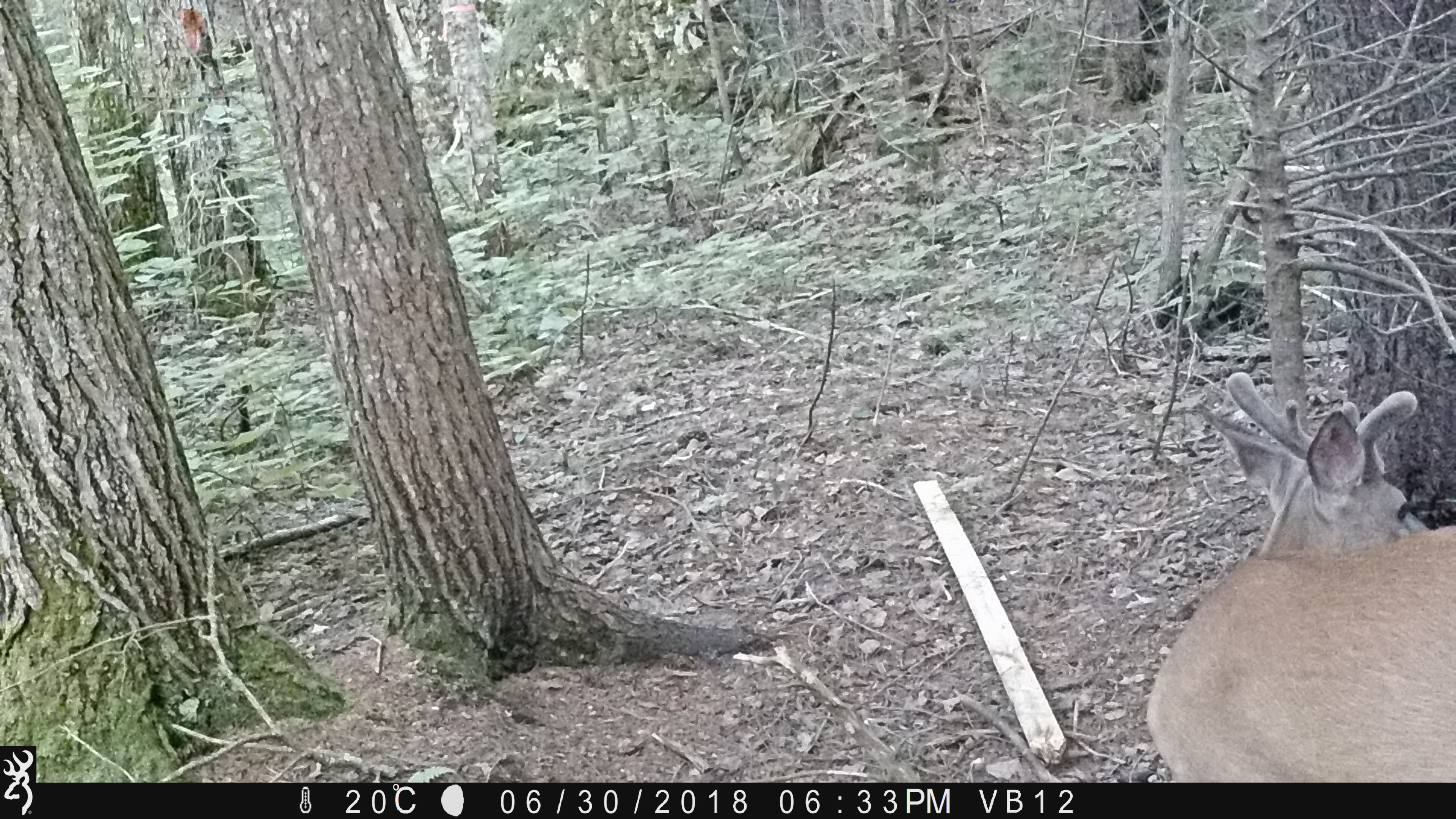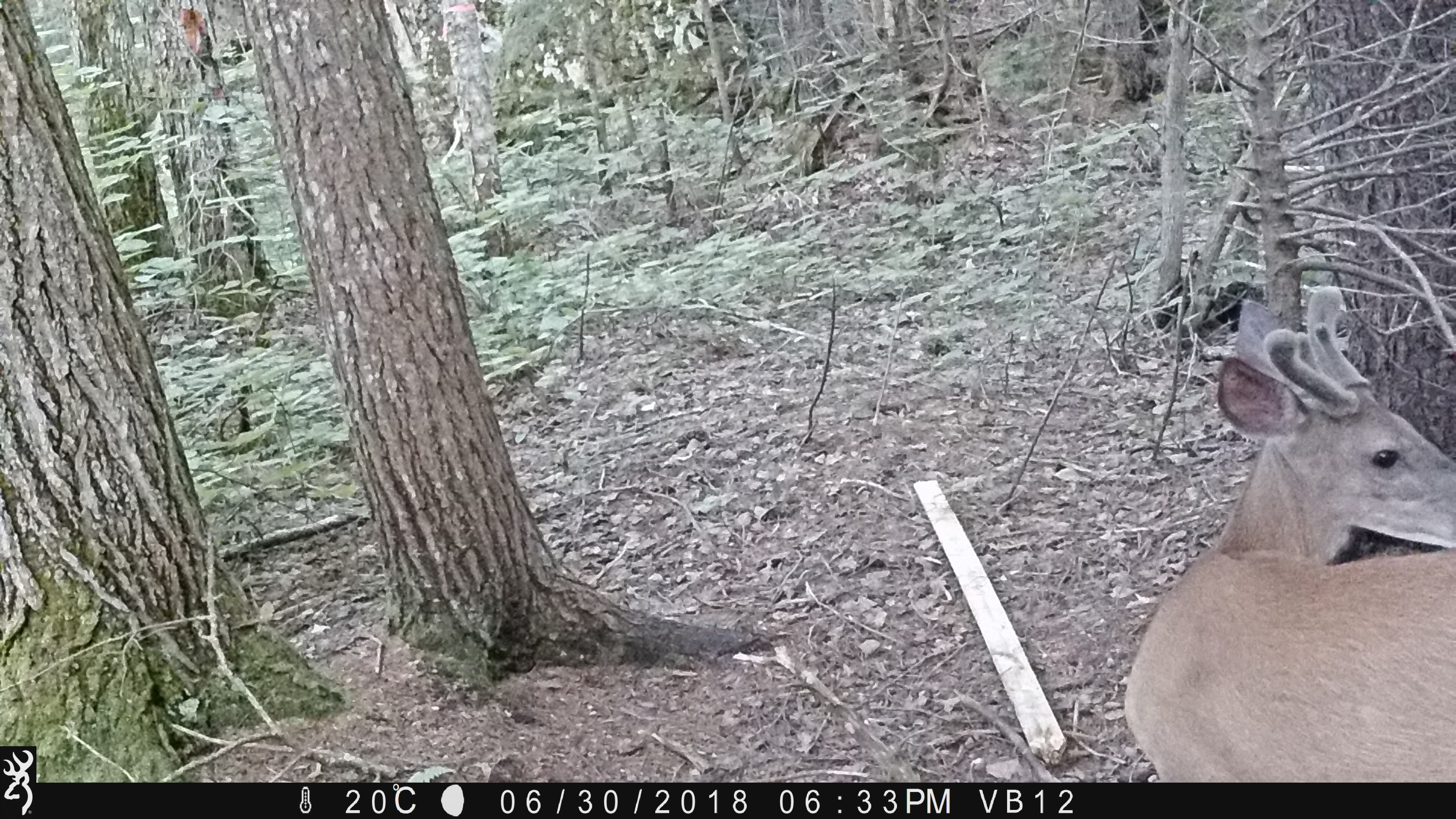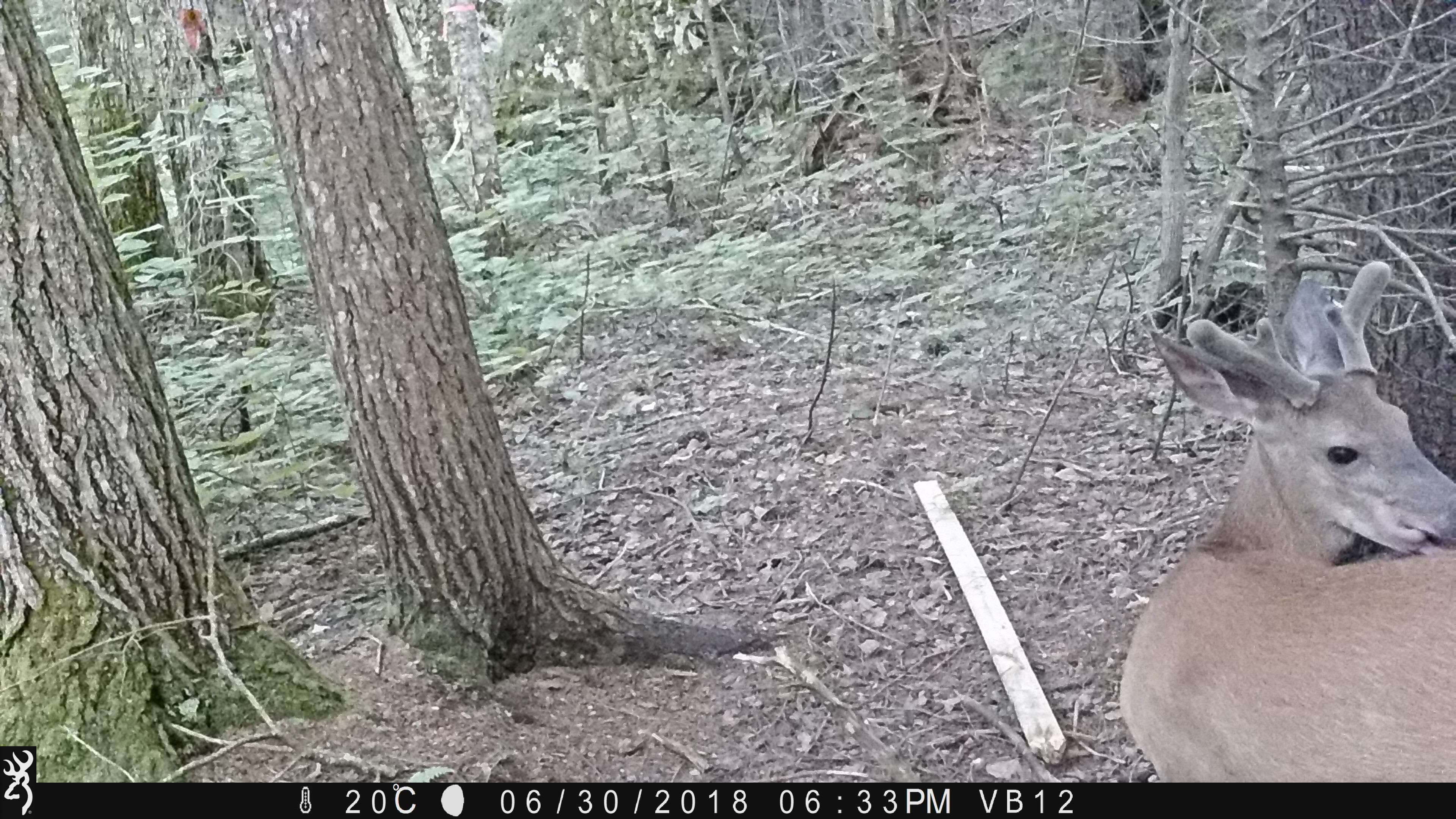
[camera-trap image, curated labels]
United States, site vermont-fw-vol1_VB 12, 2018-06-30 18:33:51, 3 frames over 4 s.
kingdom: Animalia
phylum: Chordata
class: Mammalia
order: Artiodactyla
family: Cervidae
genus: Odocoileus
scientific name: Odocoileus virginianus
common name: white-tailed deer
White-tailed deer (Odocoileus virginianus).